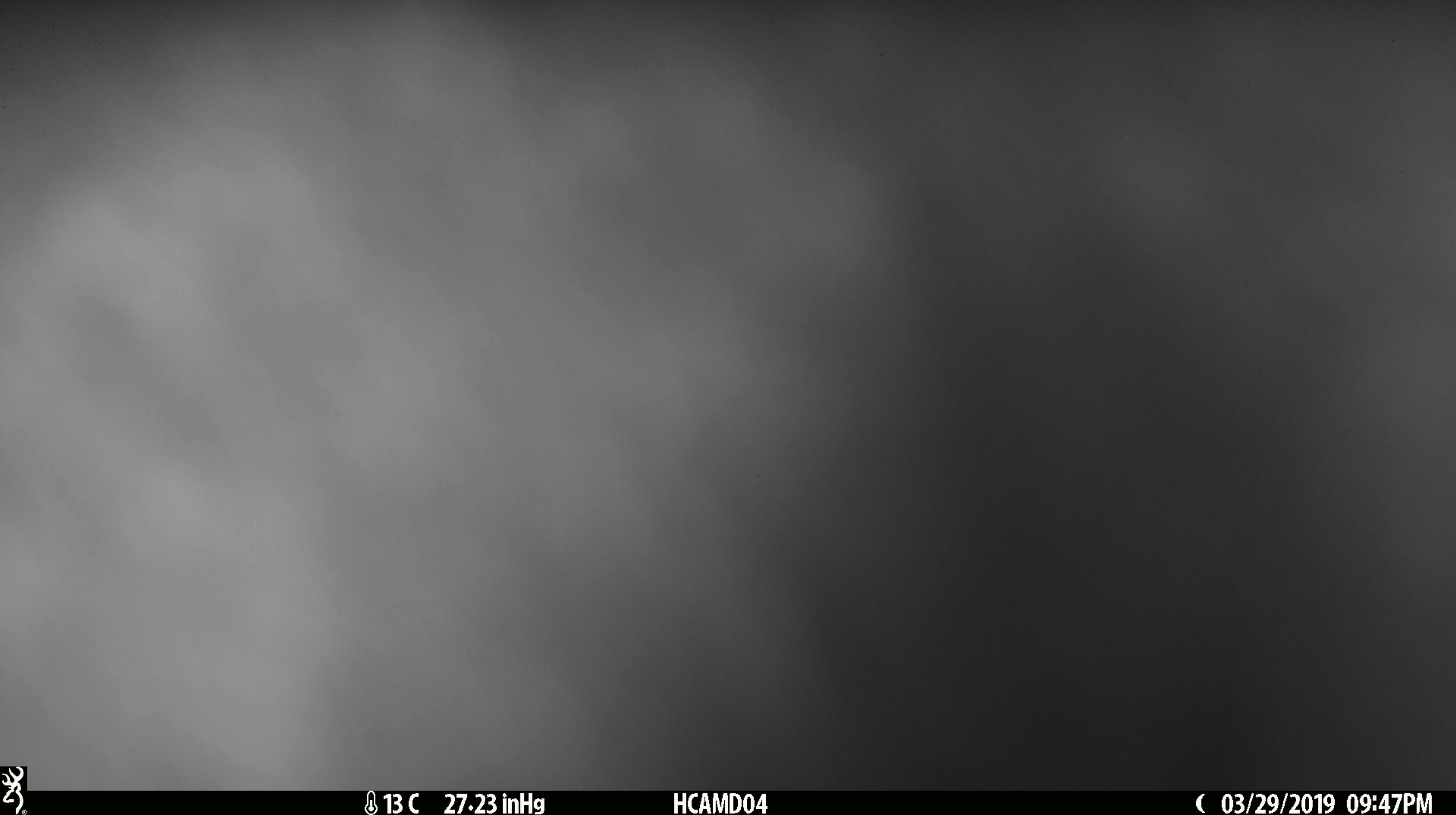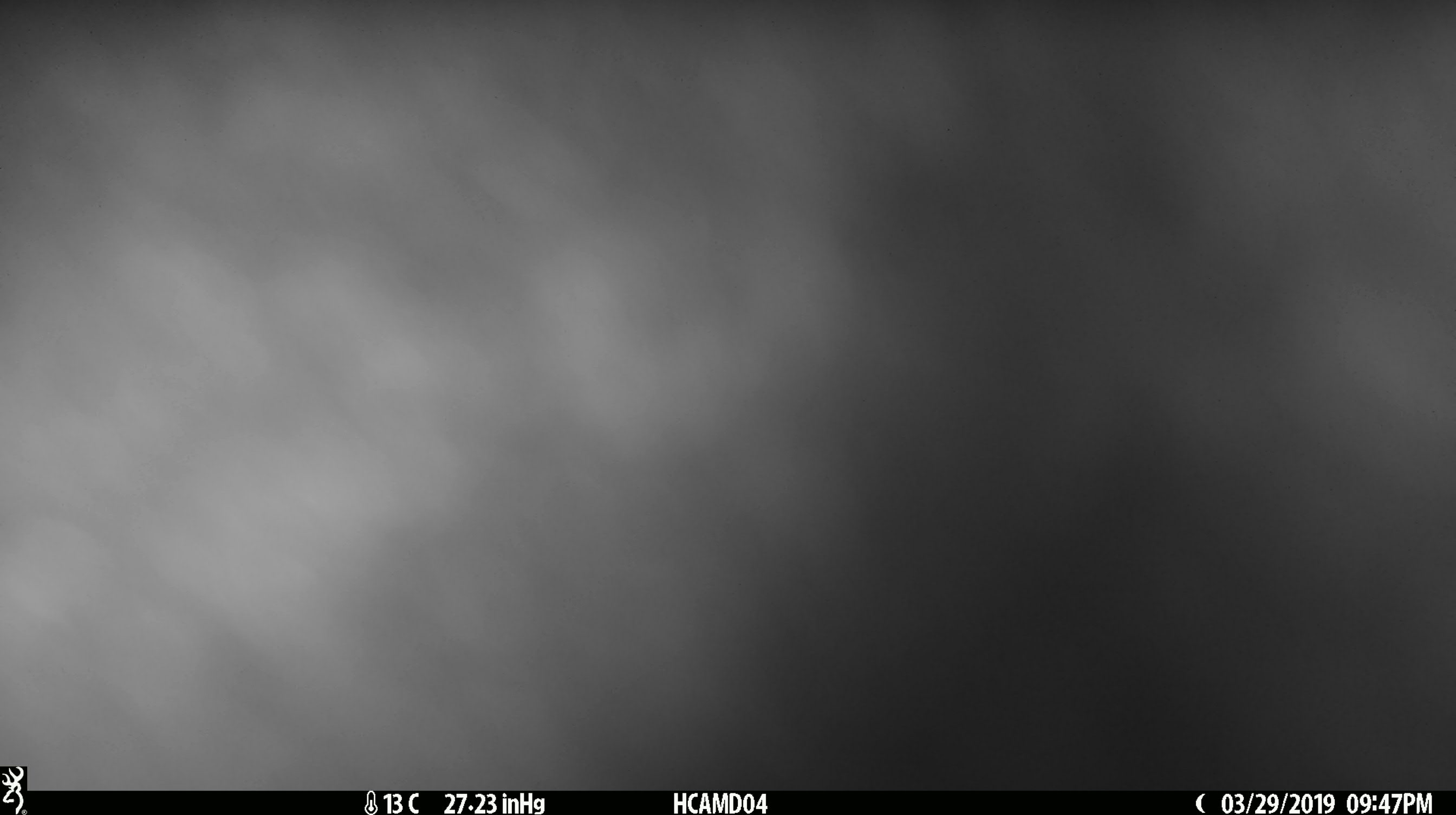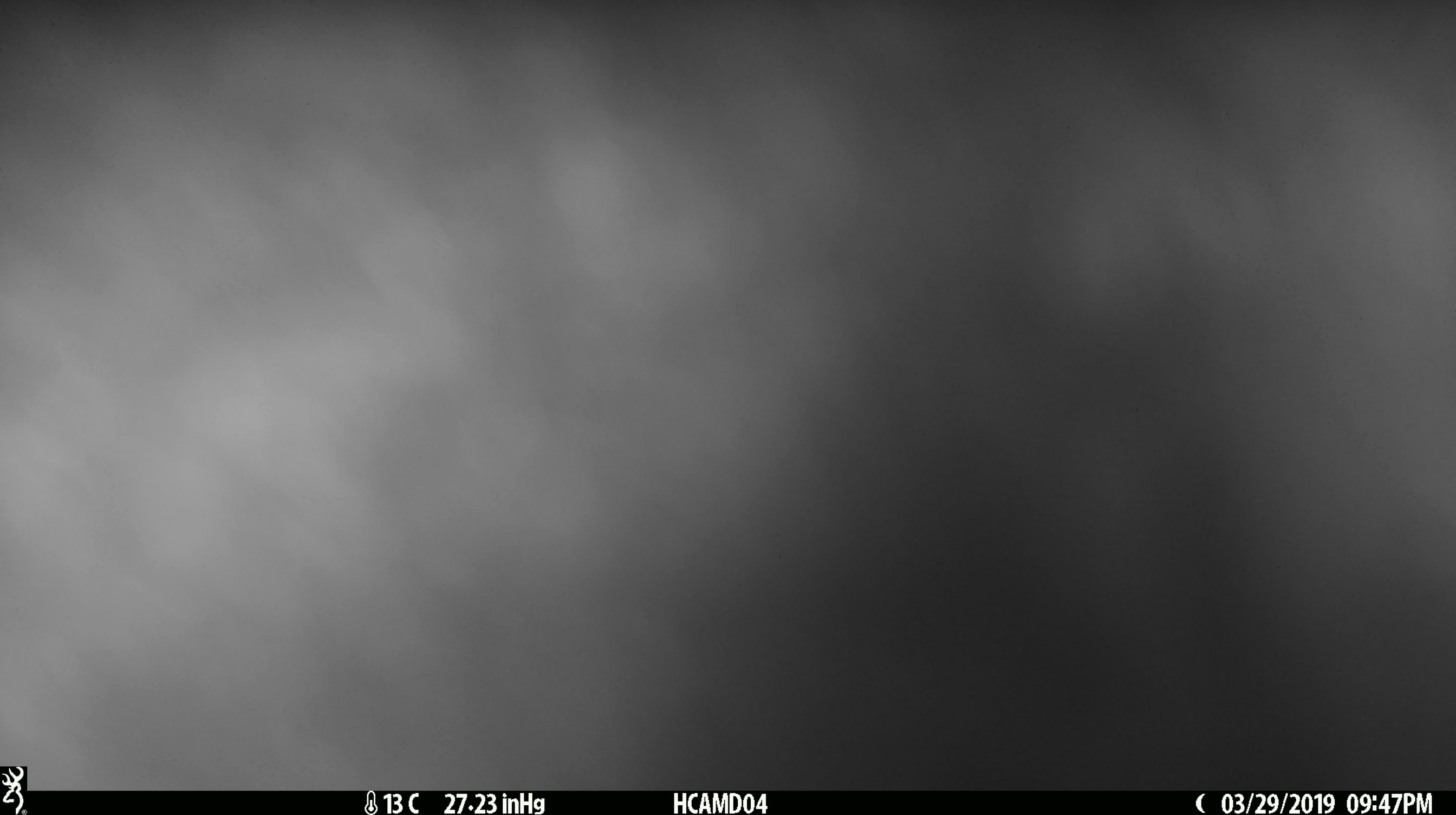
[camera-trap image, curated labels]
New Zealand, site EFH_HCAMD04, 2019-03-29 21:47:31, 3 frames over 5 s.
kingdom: Animalia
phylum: Chordata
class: Mammalia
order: Diprotodontia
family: Phalangeridae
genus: Trichosurus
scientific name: Trichosurus vulpecula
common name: common brushtail possum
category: possum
Possum (common brushtail possum) (Trichosurus vulpecula).